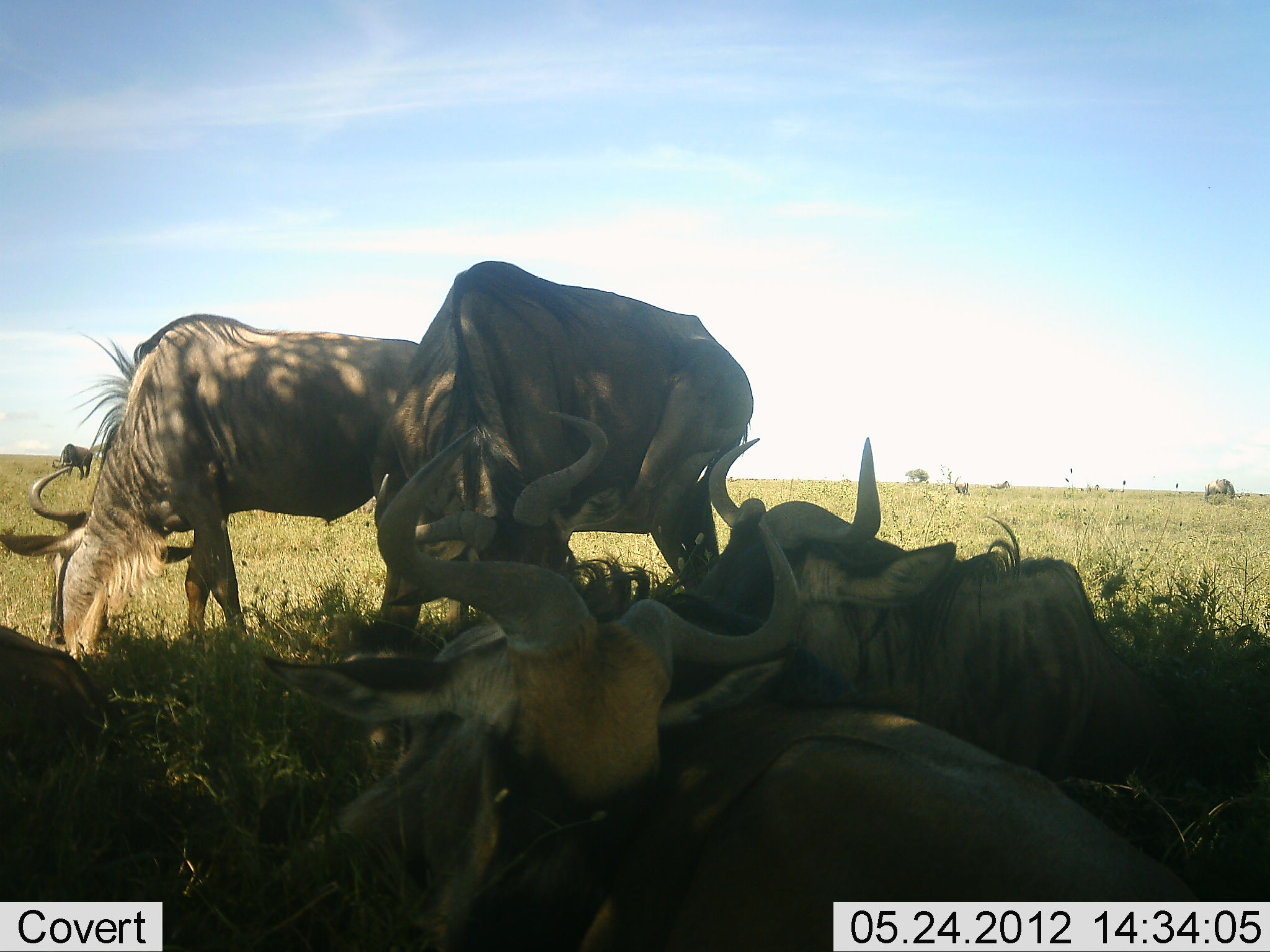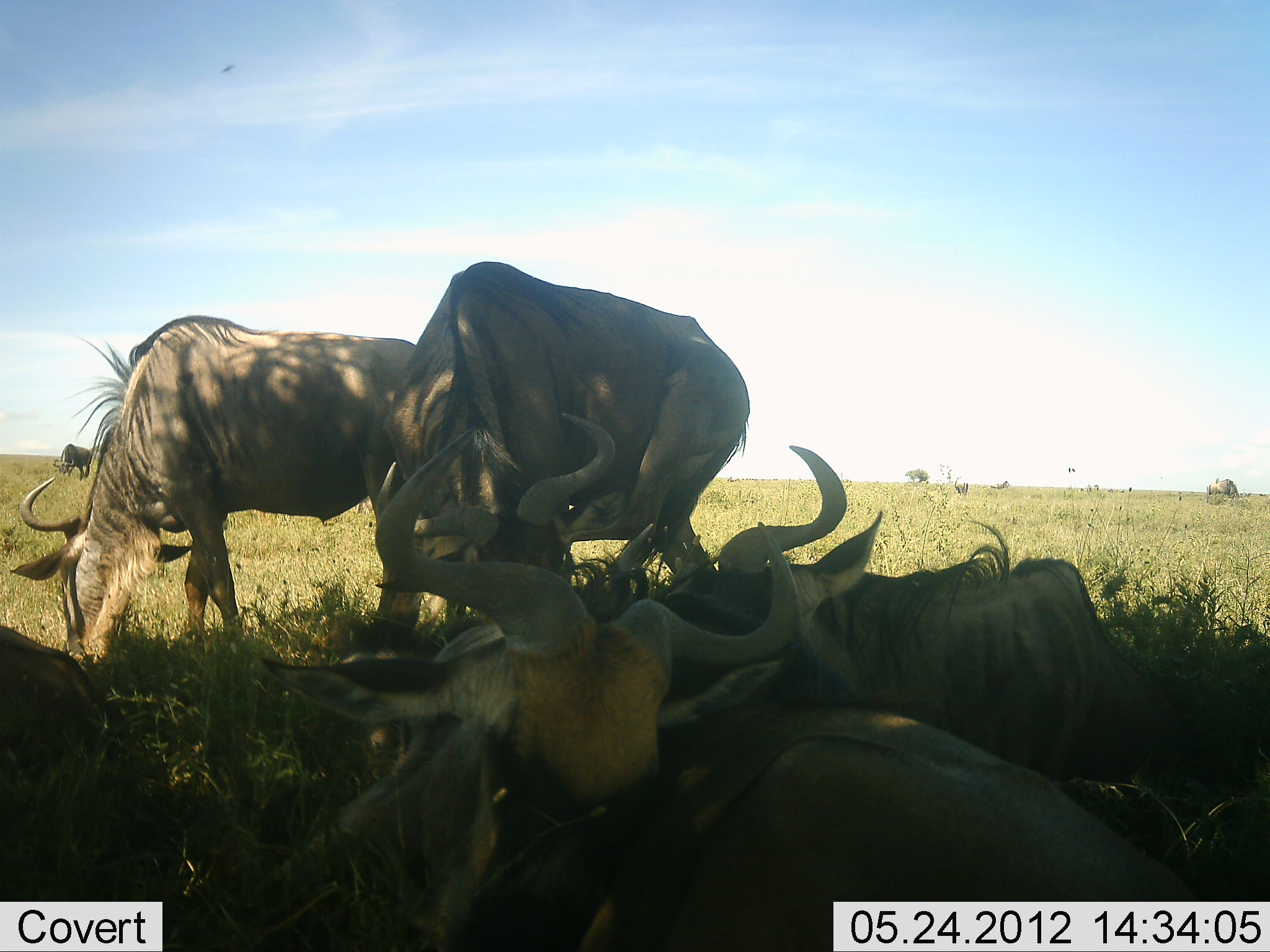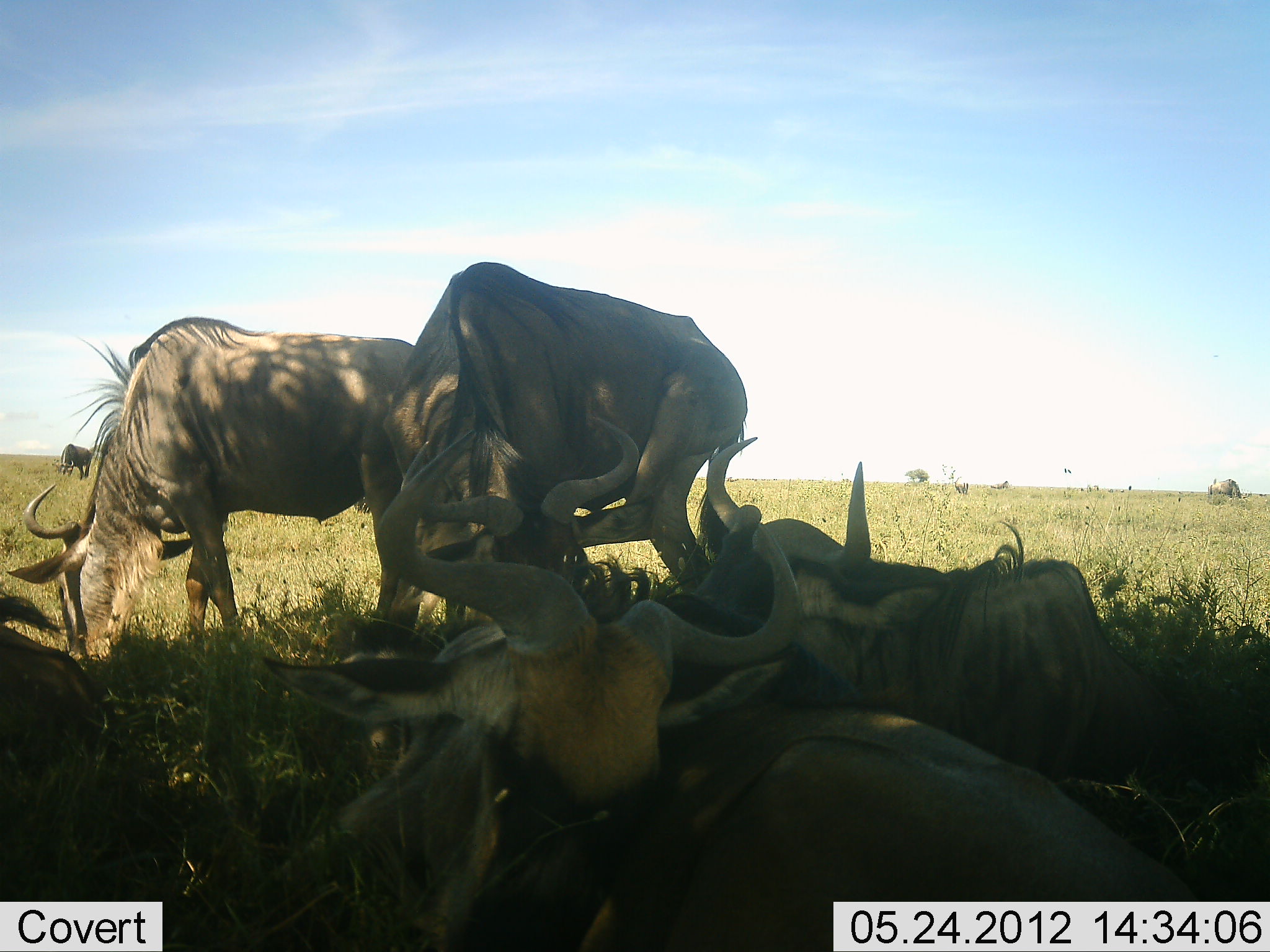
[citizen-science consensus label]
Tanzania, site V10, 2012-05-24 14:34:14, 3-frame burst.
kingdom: Animalia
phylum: Chordata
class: Mammalia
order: Artiodactyla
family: Bovidae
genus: Connochaetes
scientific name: Connochaetes taurinus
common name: blue wildebeest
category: wildebeest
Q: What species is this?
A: Wildebeest (blue wildebeest) (Connochaetes taurinus).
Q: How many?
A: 7.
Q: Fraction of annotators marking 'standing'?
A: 36%.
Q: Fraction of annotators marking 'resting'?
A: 91%.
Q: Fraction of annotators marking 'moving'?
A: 9%.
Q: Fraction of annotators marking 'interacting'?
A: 9%.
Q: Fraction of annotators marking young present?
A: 0%.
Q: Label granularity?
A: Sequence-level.